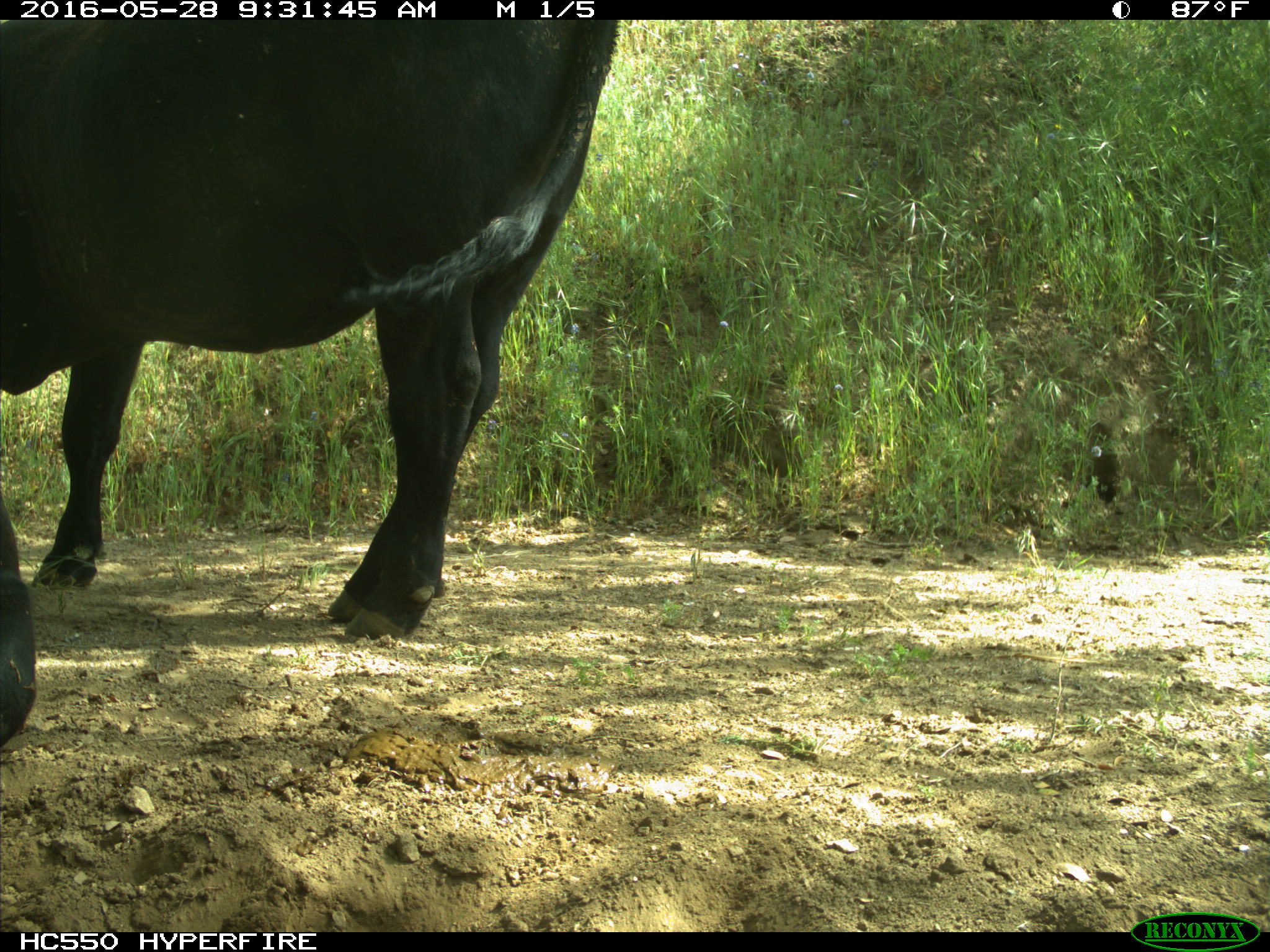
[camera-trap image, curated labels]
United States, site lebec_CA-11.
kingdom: Animalia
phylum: Chordata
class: Mammalia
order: Artiodactyla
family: Bovidae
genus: Bos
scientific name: Bos taurus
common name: domestic cow